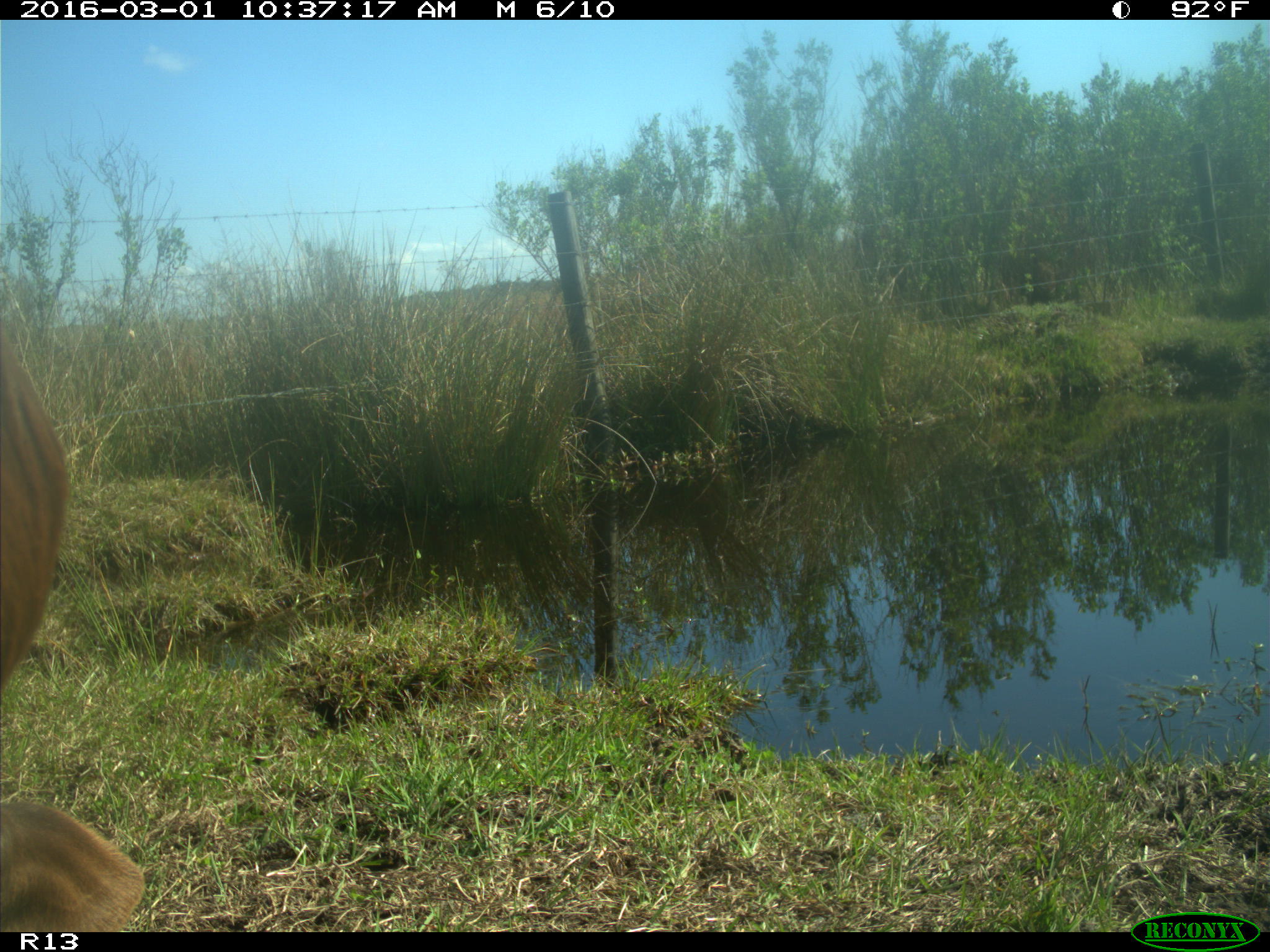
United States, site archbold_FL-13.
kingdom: Animalia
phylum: Chordata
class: Mammalia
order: Artiodactyla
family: Bovidae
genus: Bos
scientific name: Bos taurus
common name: domestic cow